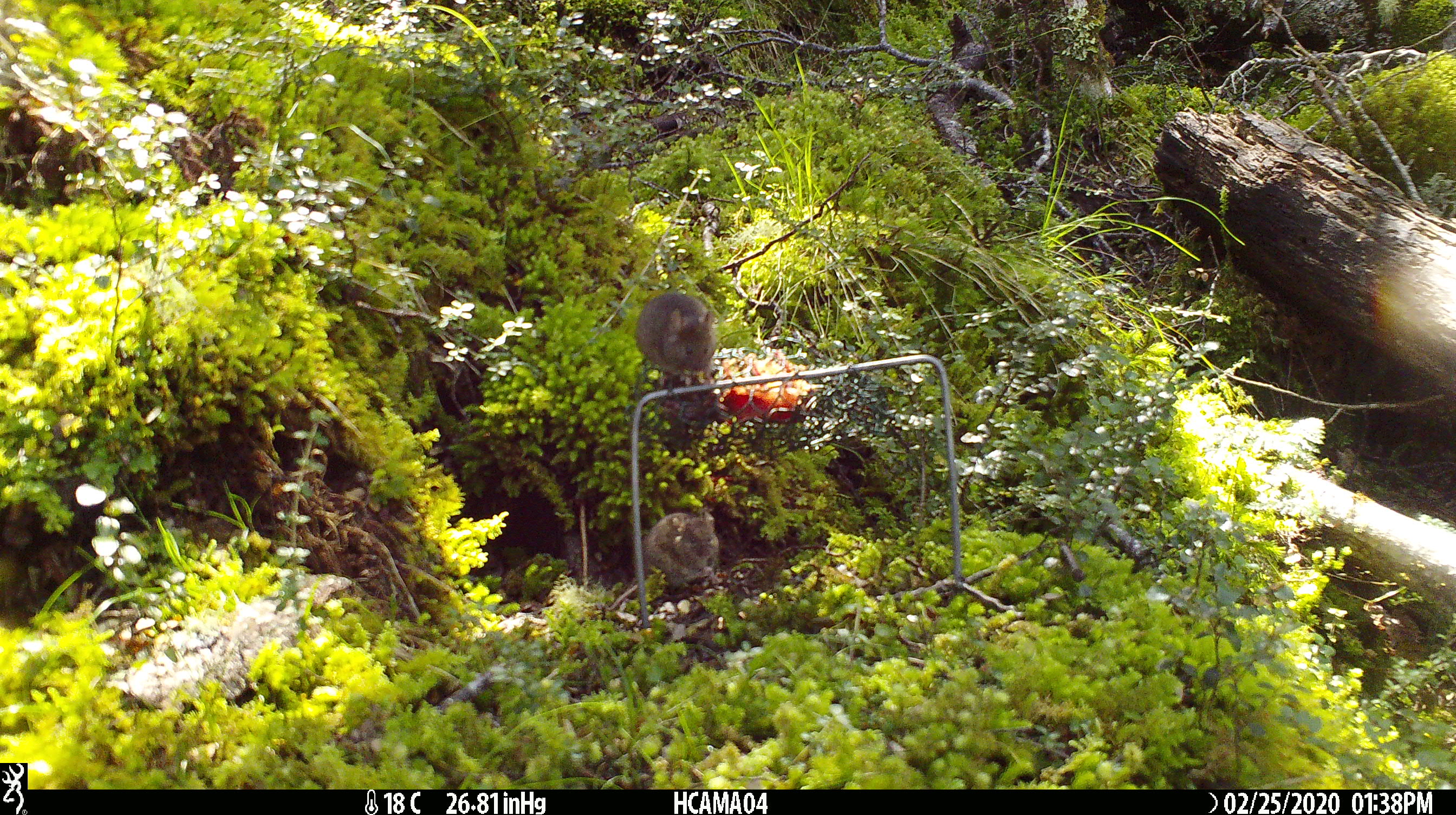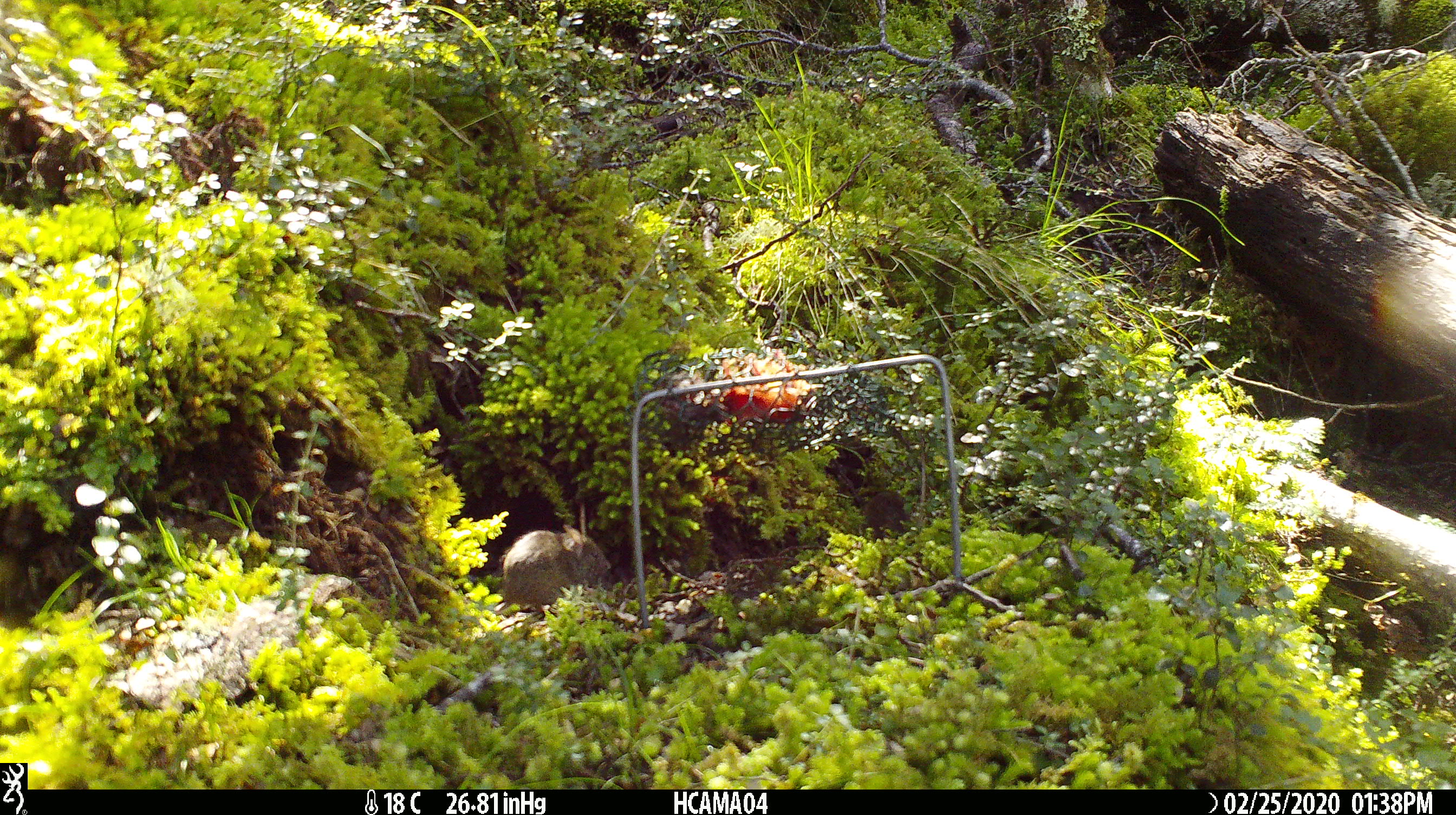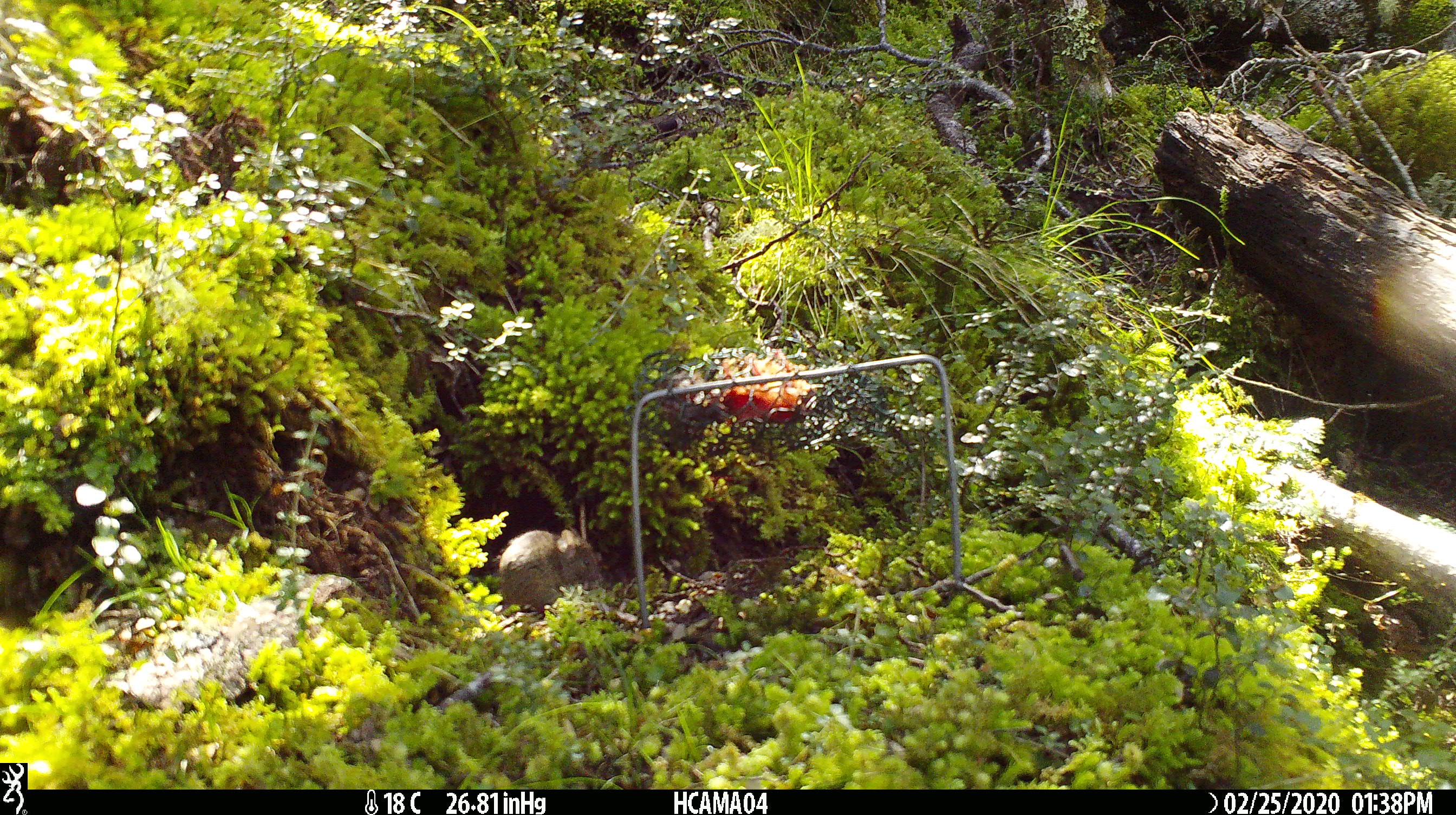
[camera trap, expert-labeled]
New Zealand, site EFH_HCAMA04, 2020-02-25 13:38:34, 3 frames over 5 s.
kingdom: Animalia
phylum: Chordata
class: Mammalia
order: Rodentia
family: Muridae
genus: Mus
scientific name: Mus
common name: mouse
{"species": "mouse (Mus)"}